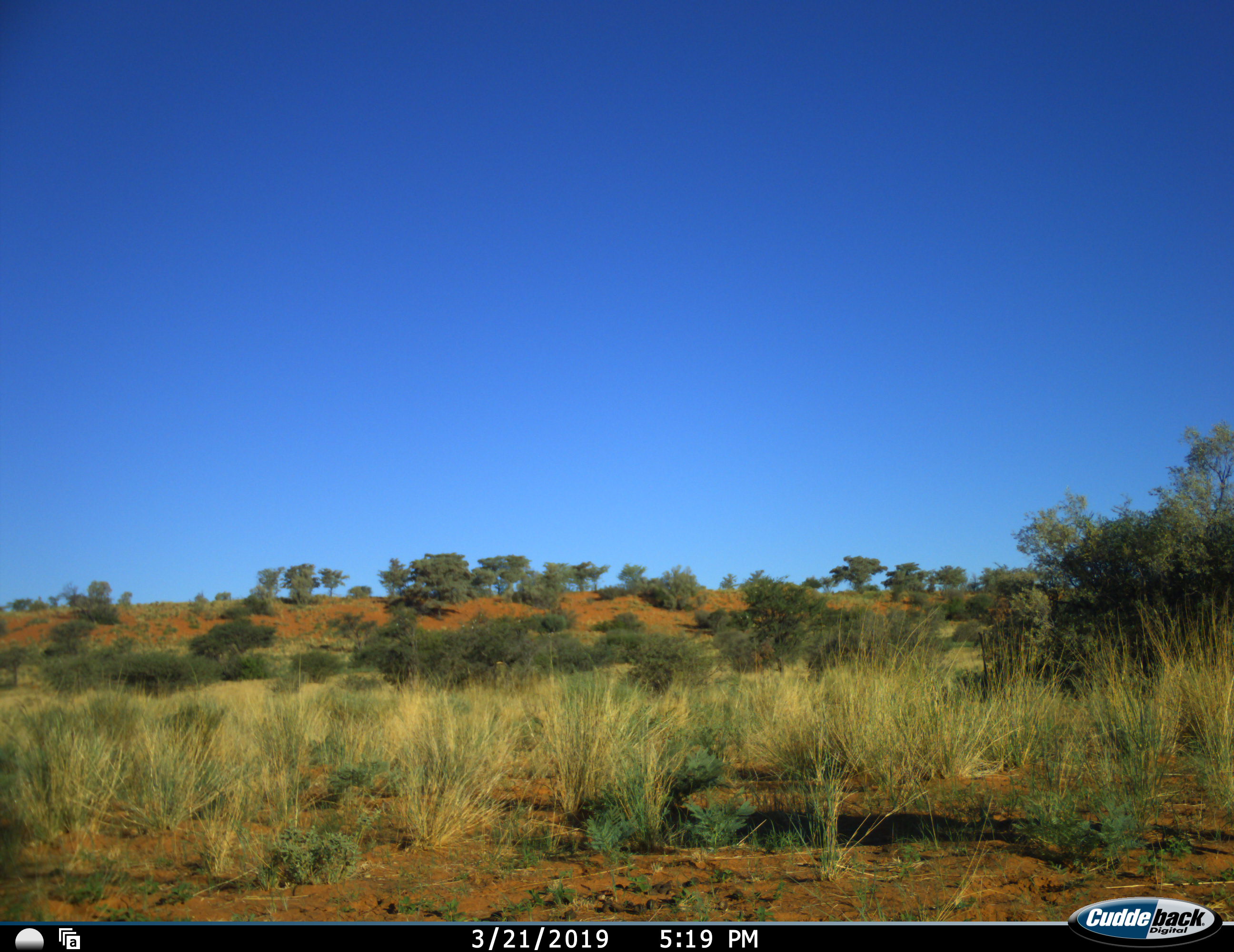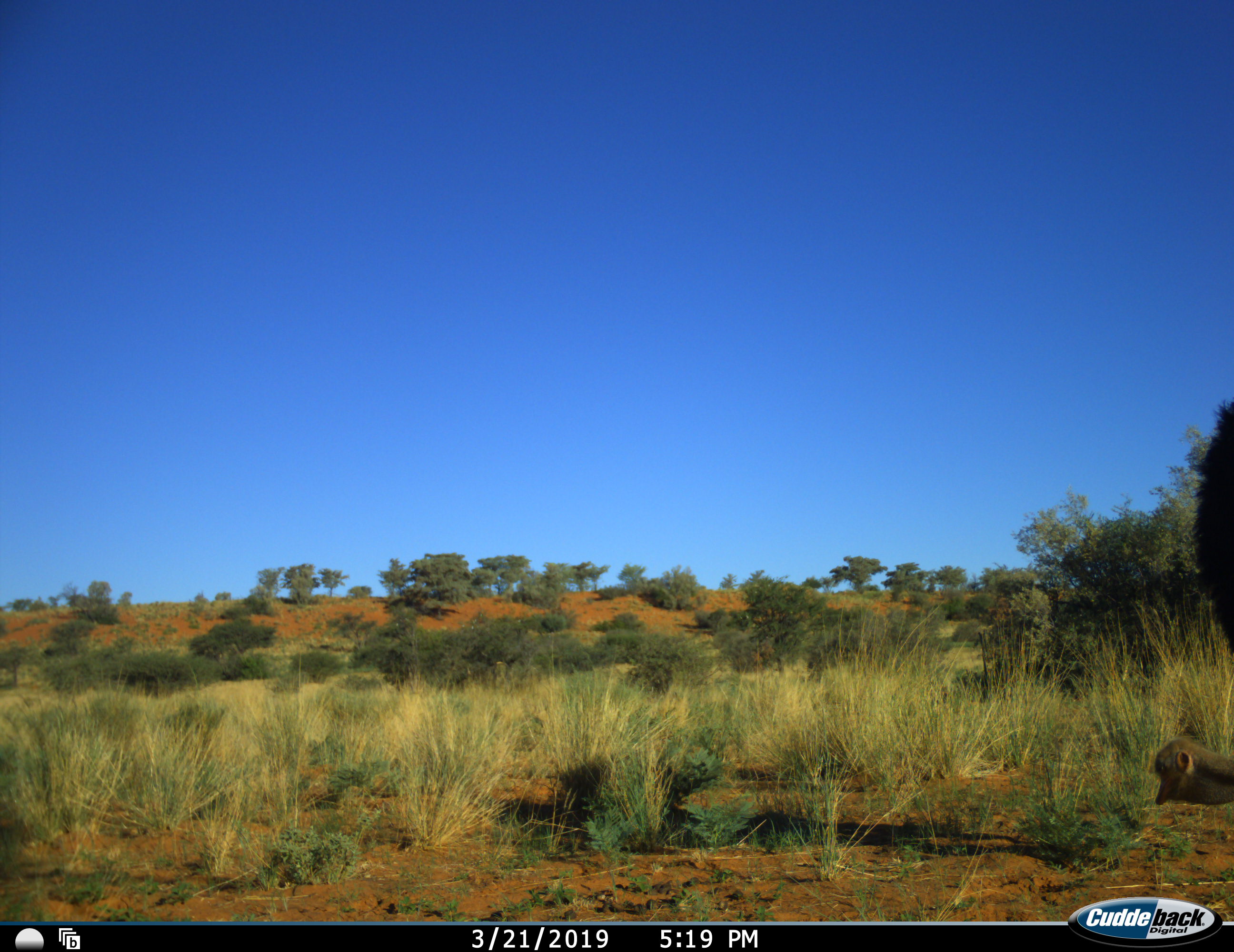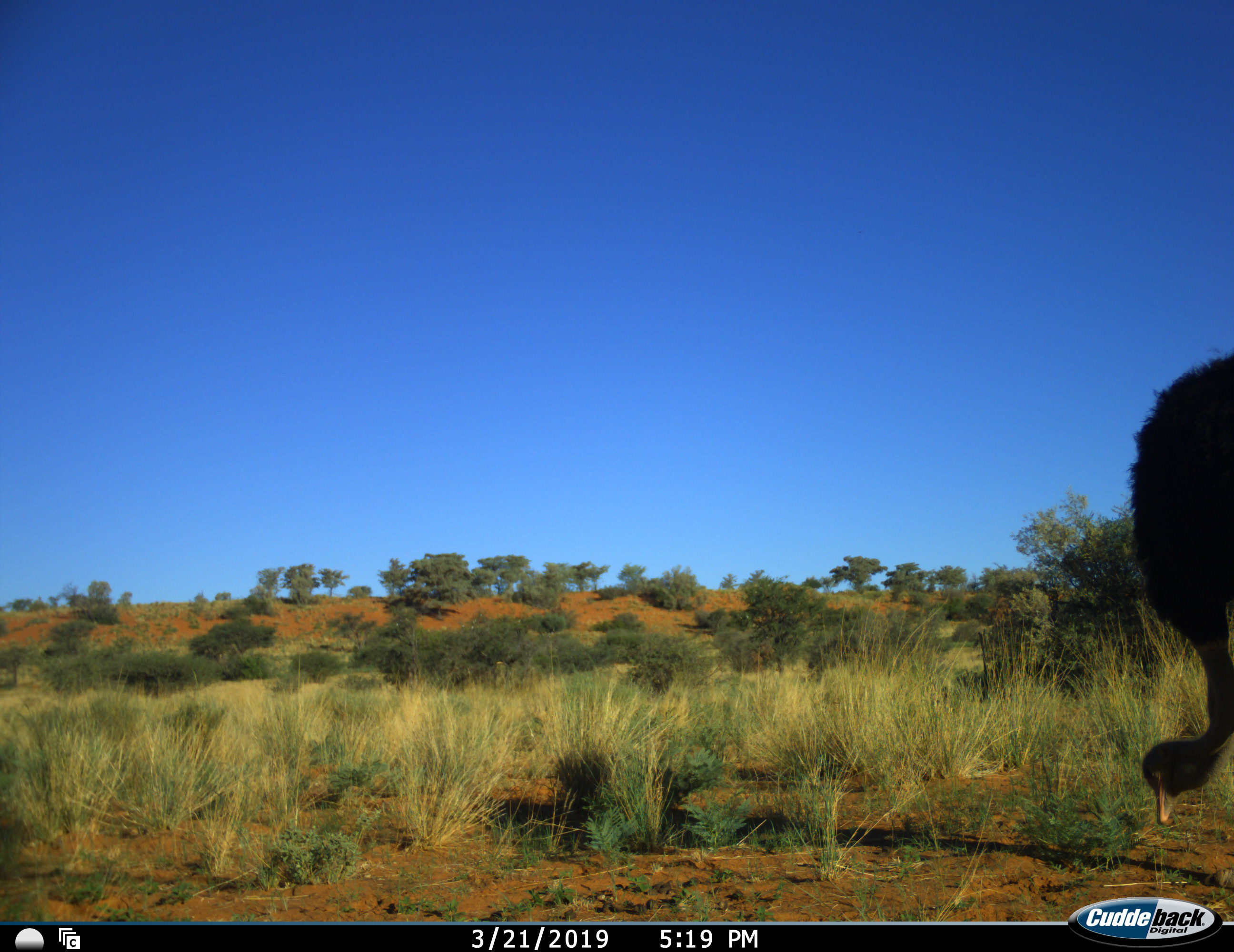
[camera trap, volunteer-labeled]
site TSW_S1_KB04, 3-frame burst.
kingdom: Animalia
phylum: Chordata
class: Aves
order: Struthioniformes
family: Struthionidae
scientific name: Struthionidae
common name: ostrich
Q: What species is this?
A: Ostrich (Struthionidae).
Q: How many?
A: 1.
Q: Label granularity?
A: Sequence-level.